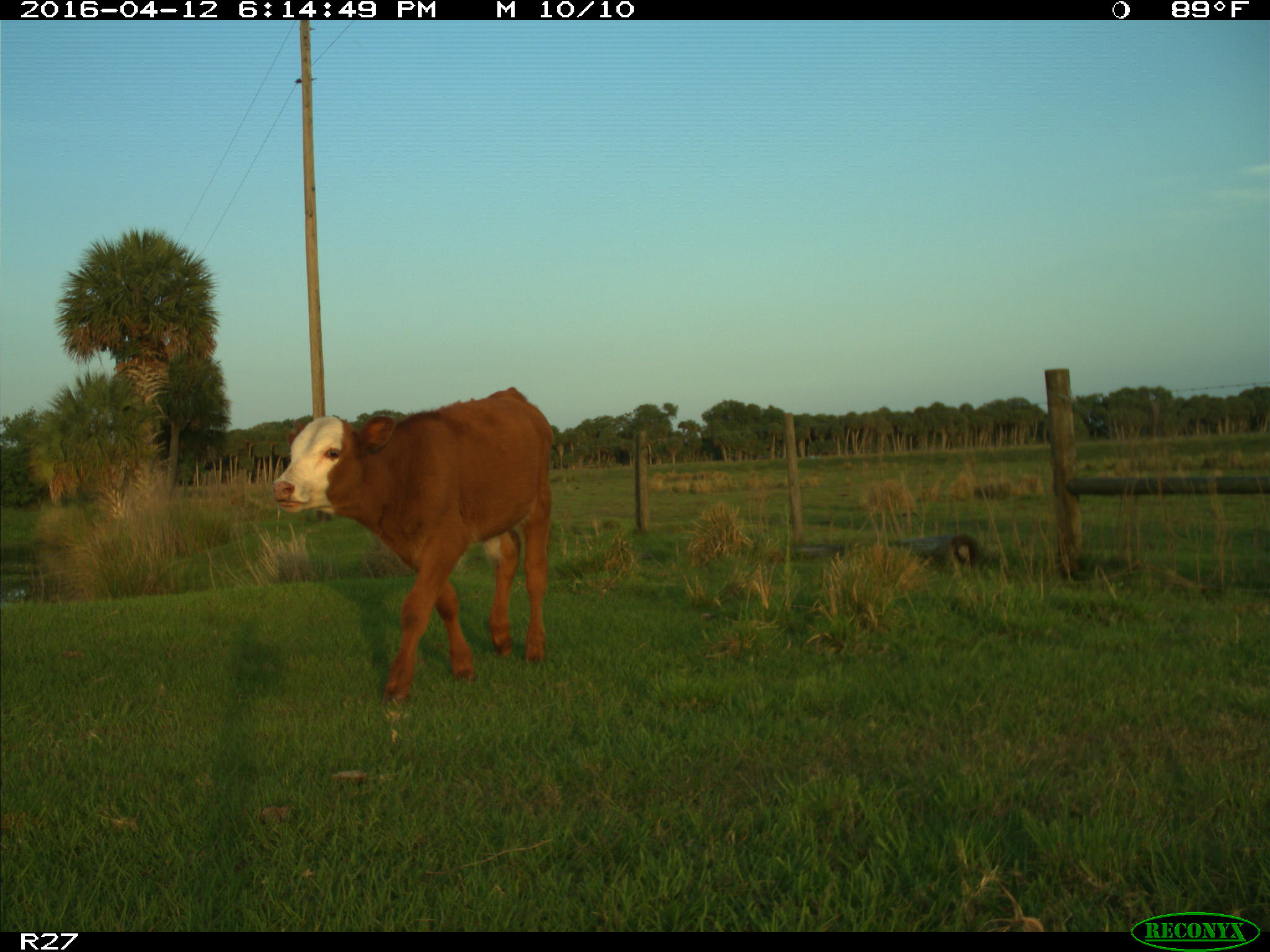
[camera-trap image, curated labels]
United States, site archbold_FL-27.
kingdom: Animalia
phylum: Chordata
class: Mammalia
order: Artiodactyla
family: Bovidae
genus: Bos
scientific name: Bos taurus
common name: domestic cow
Bos taurus (domestic cow).